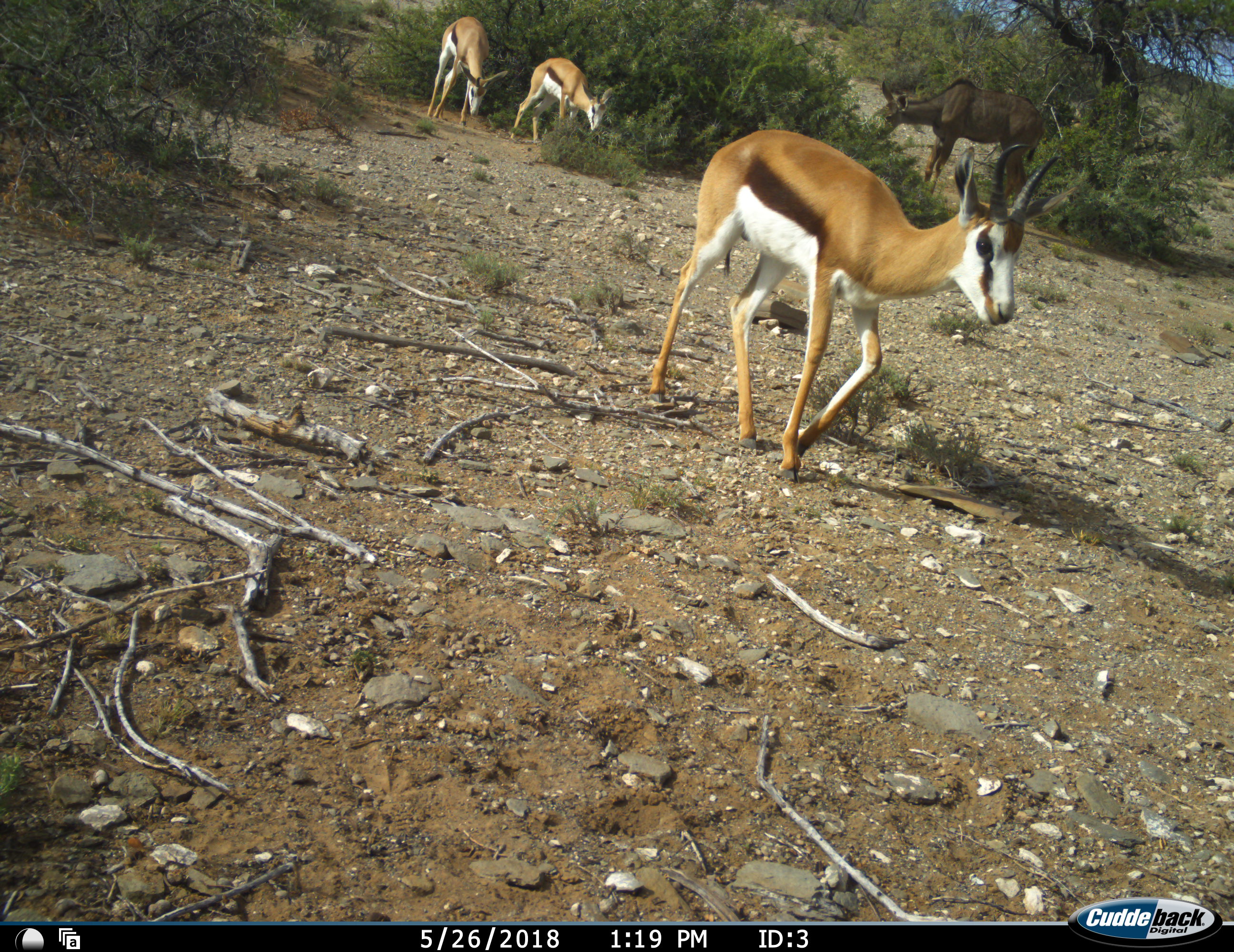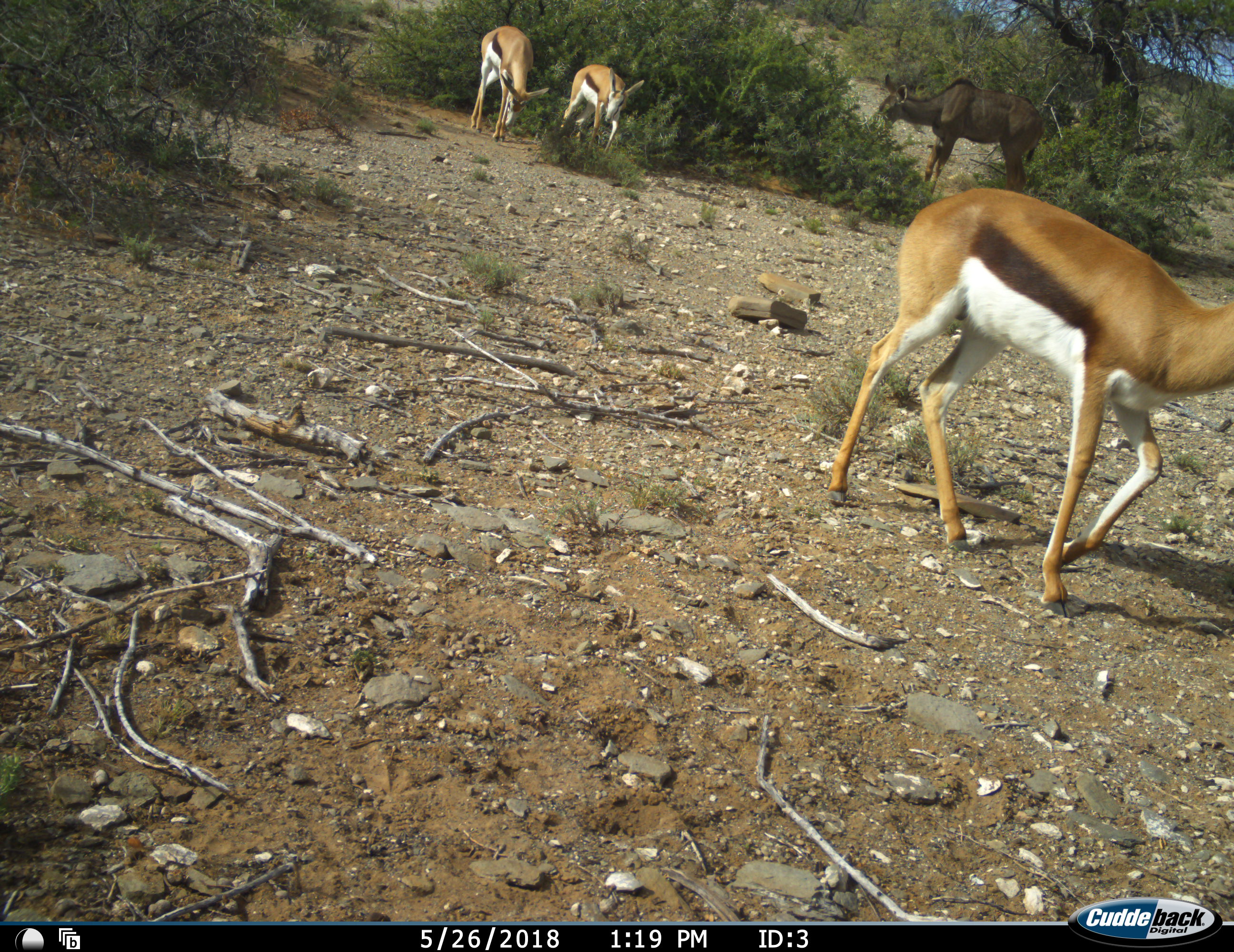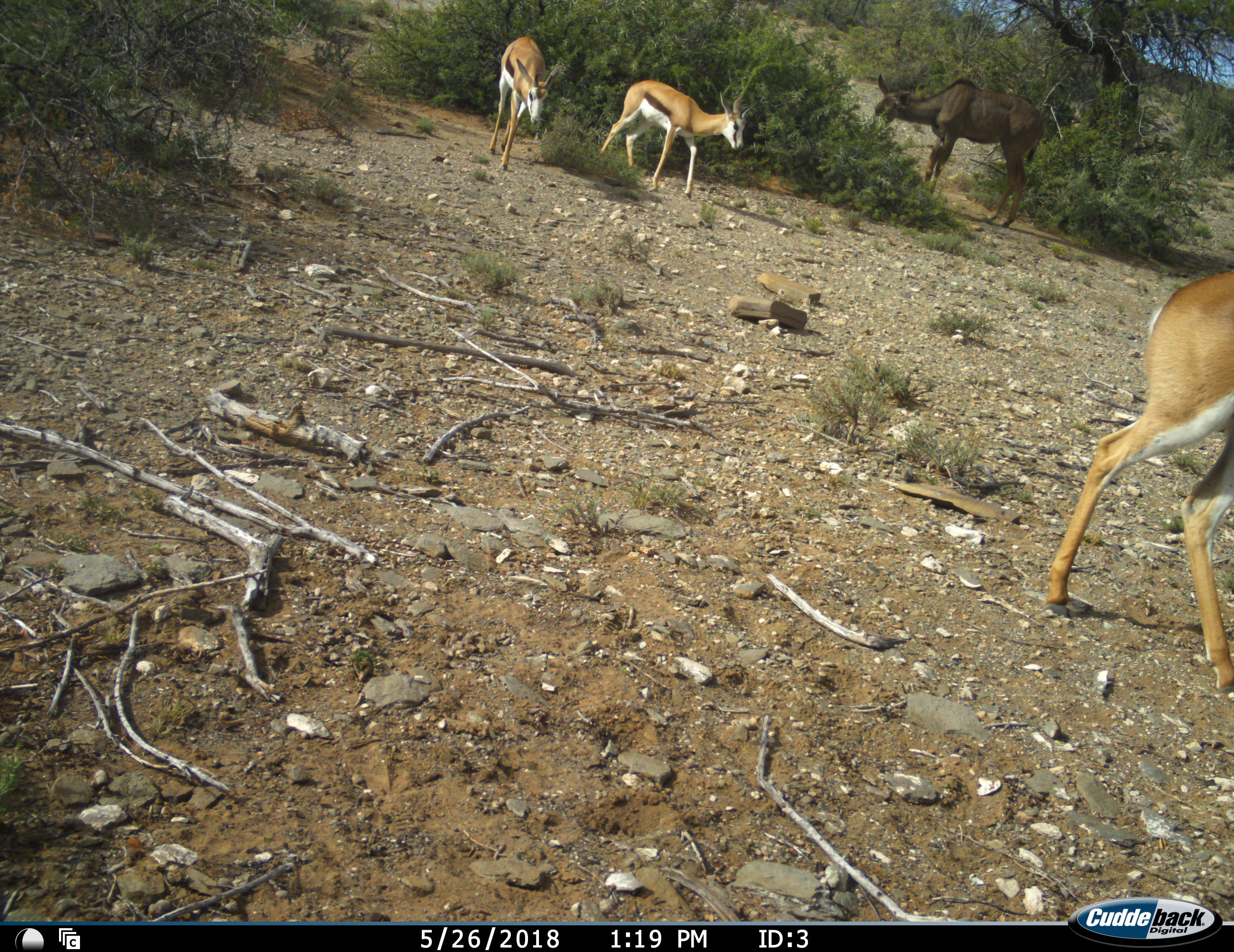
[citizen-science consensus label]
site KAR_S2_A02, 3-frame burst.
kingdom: Animalia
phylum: Chordata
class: Mammalia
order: Artiodactyla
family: Bovidae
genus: Tragelaphus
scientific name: Tragelaphus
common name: kudu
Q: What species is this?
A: Kudu (Tragelaphus).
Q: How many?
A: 1.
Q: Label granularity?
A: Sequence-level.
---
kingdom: Animalia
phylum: Chordata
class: Mammalia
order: Artiodactyla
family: Bovidae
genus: Antidorcas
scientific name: Antidorcas marsupialis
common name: springbok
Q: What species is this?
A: Springbok (Antidorcas marsupialis).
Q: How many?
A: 3.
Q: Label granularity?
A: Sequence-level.